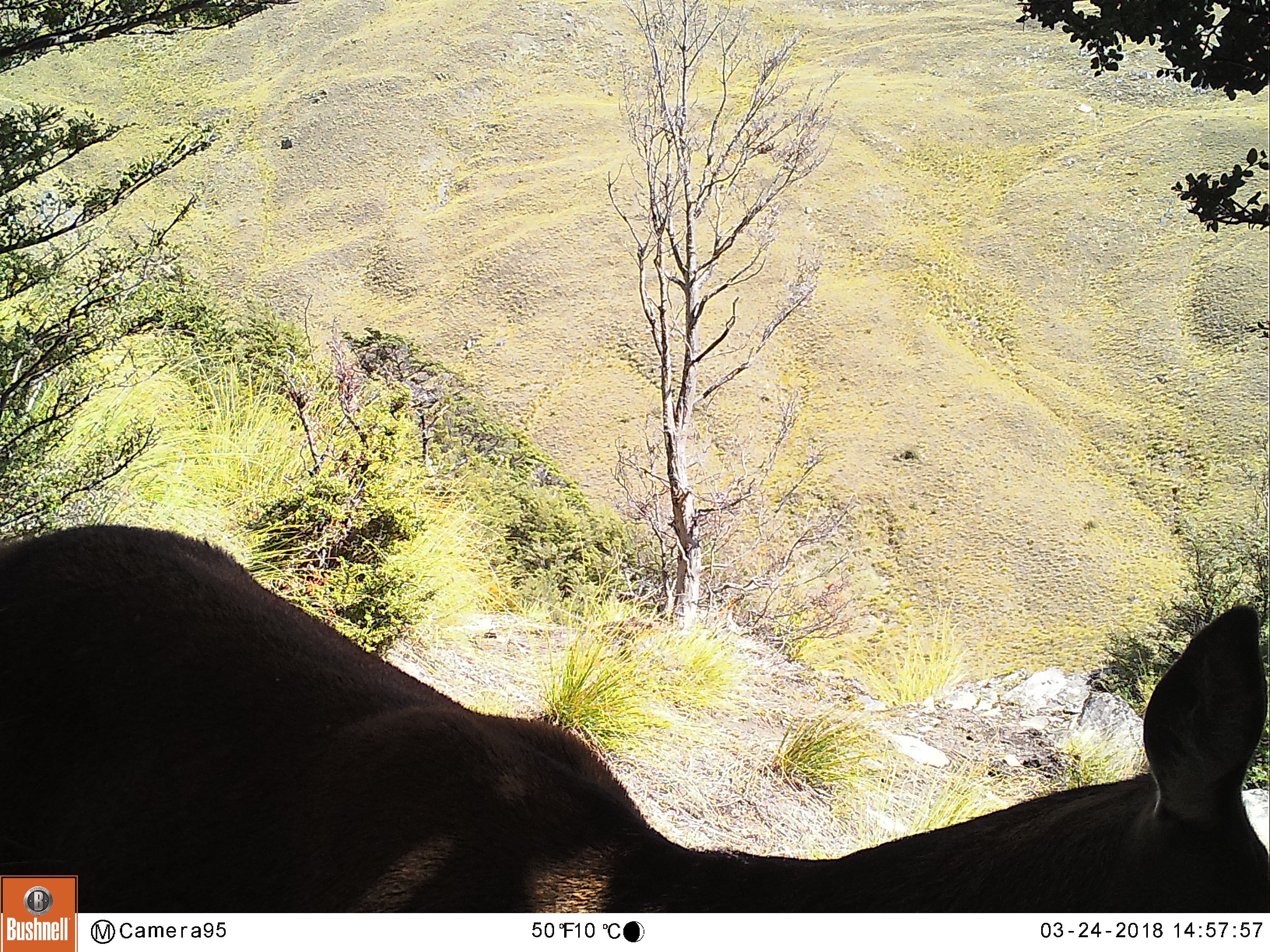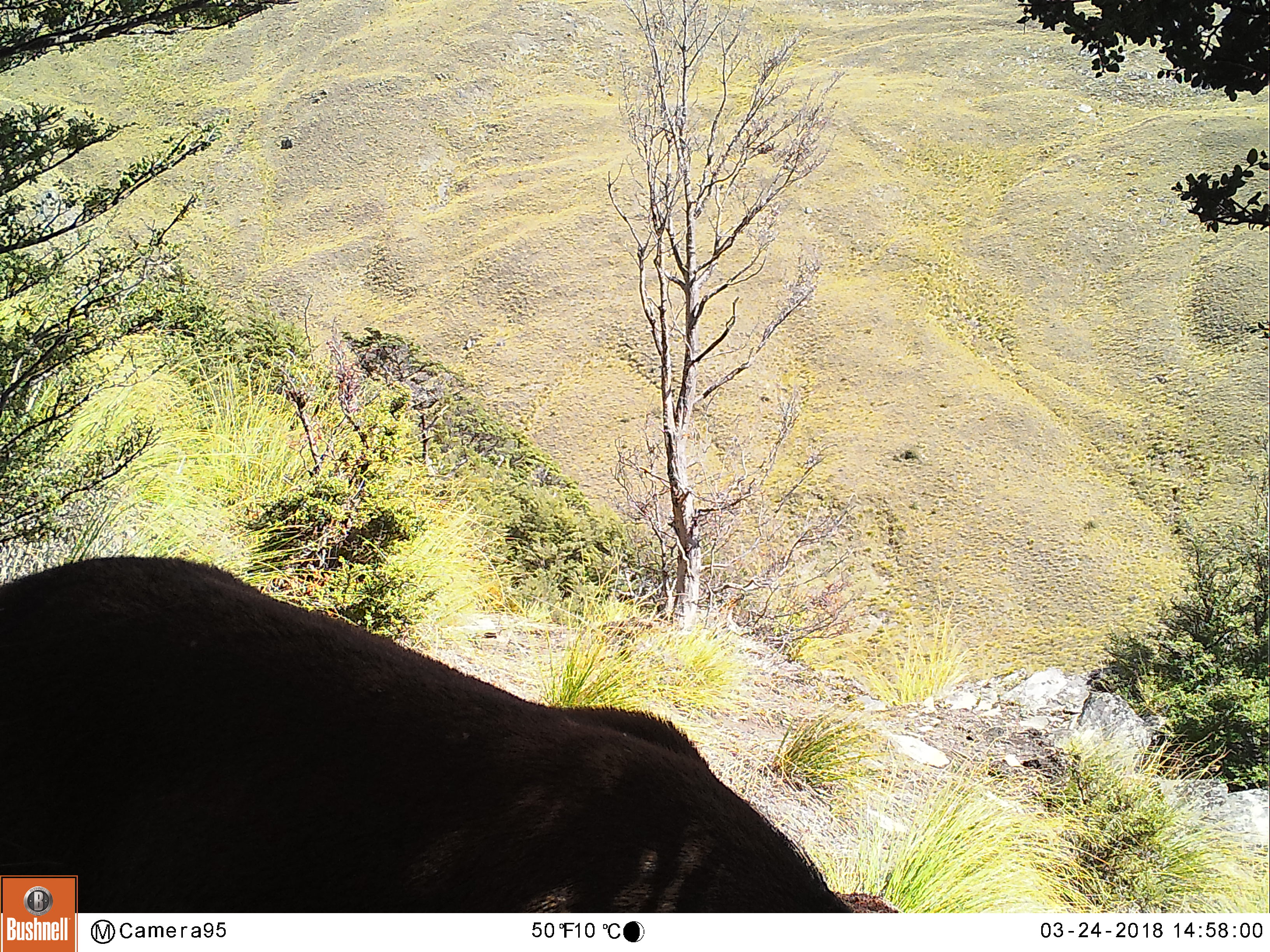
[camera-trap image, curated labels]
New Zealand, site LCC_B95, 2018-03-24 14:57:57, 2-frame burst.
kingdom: Animalia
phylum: Chordata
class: Mammalia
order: Artiodactyla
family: Cervidae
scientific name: Cervidae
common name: deer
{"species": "deer (Cervidae)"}